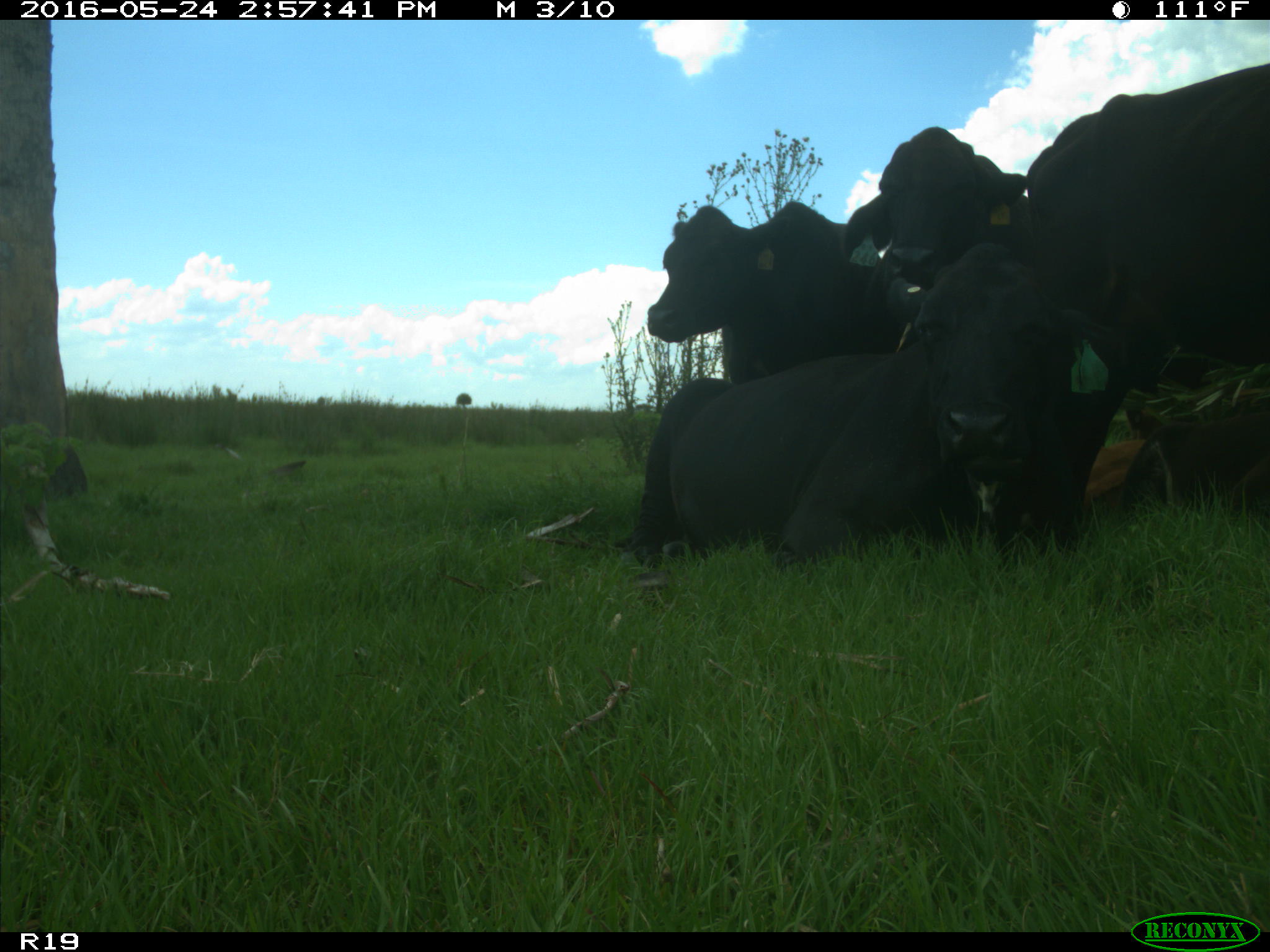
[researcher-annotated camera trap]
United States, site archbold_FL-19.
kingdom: Animalia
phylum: Chordata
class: Mammalia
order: Artiodactyla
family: Bovidae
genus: Bos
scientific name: Bos taurus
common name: domestic cow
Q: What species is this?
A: Bos taurus (domestic cow).